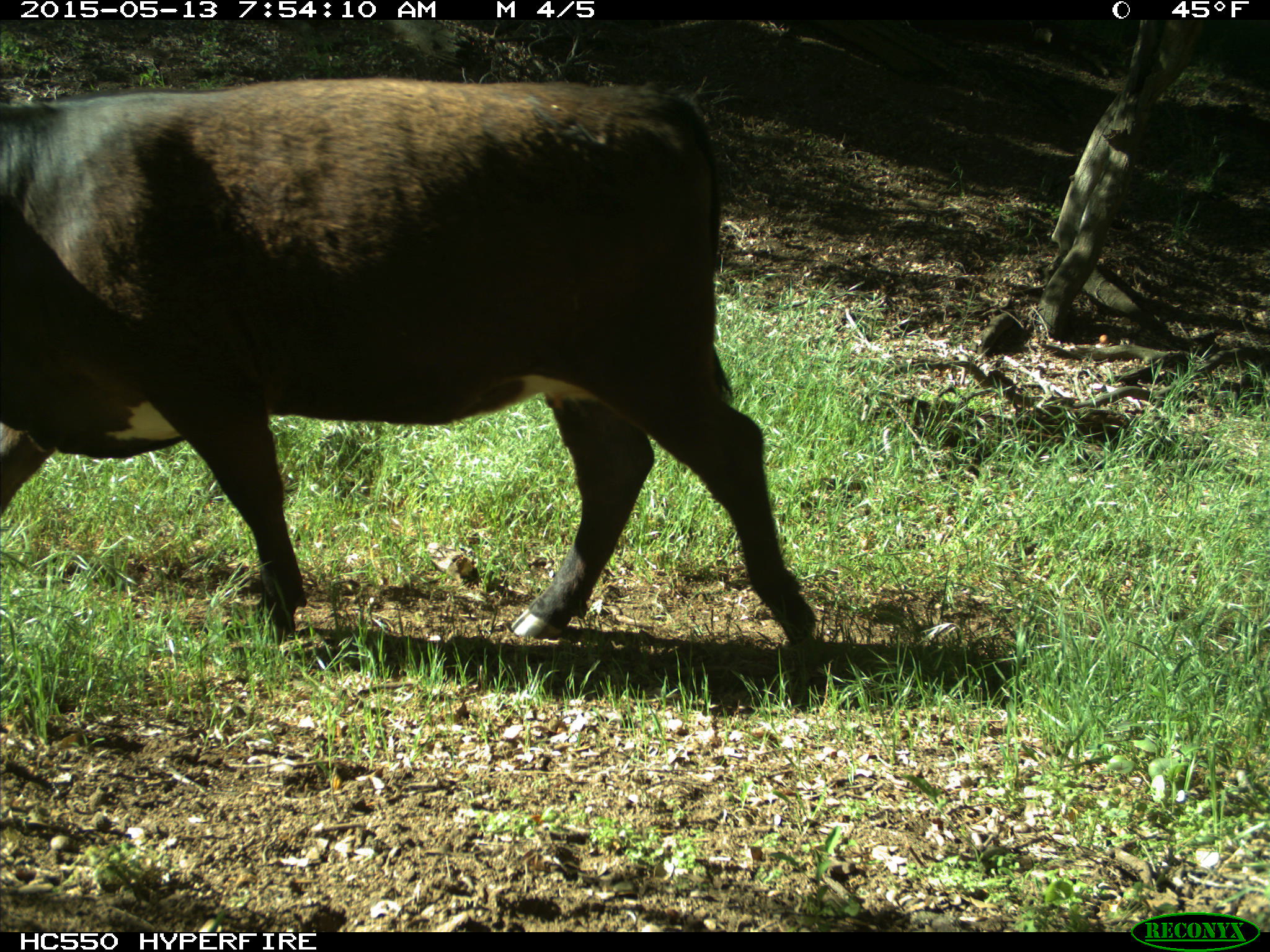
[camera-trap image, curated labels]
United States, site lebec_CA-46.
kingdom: Animalia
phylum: Chordata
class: Mammalia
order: Artiodactyla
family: Bovidae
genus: Bos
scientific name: Bos taurus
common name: domestic cow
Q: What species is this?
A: Bos taurus (domestic cow).